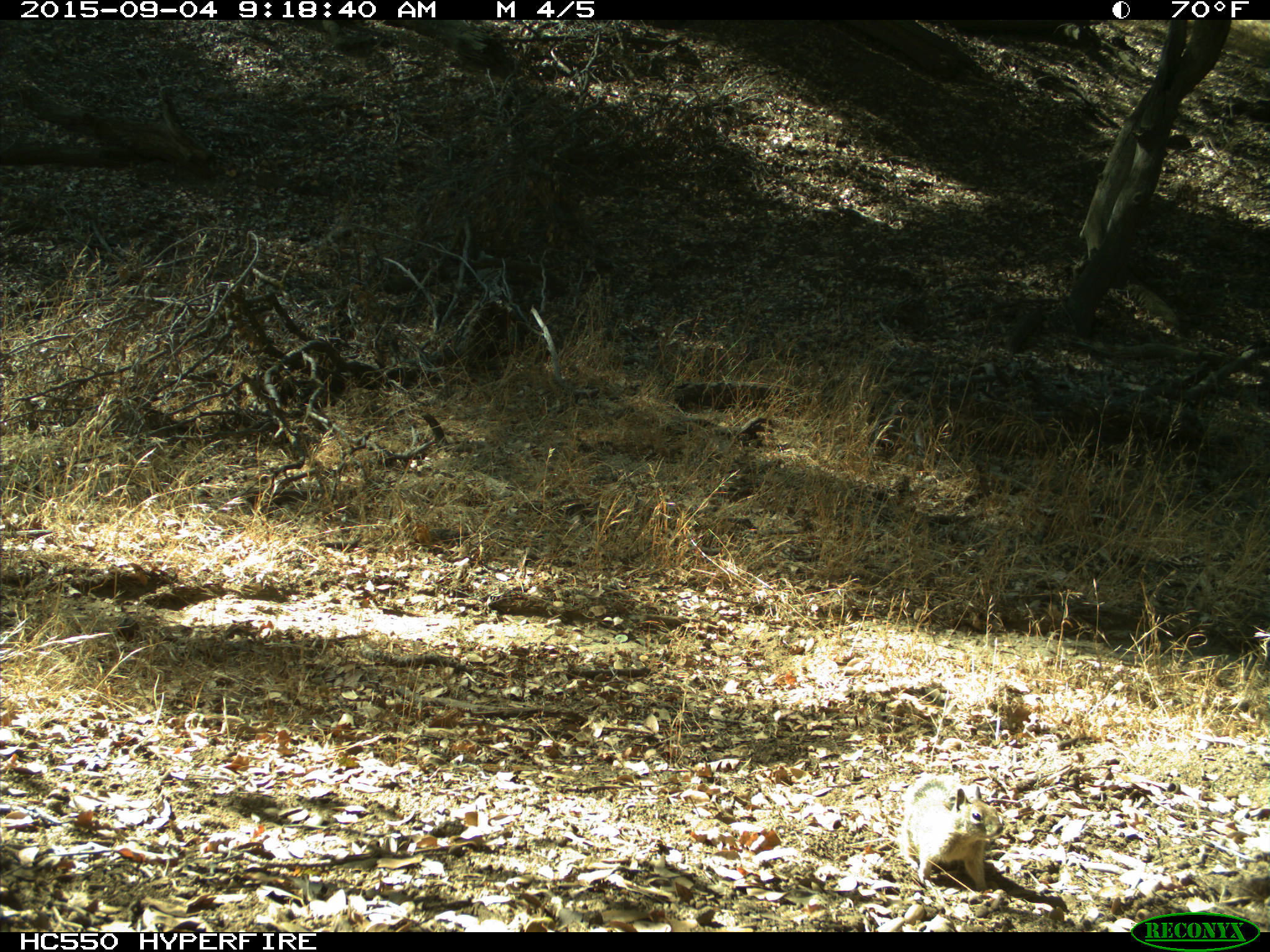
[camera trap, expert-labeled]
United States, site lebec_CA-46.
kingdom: Animalia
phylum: Chordata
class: Mammalia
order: Rodentia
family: Sciuridae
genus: Otospermophilus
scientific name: Otospermophilus beecheyi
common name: california ground squirrel